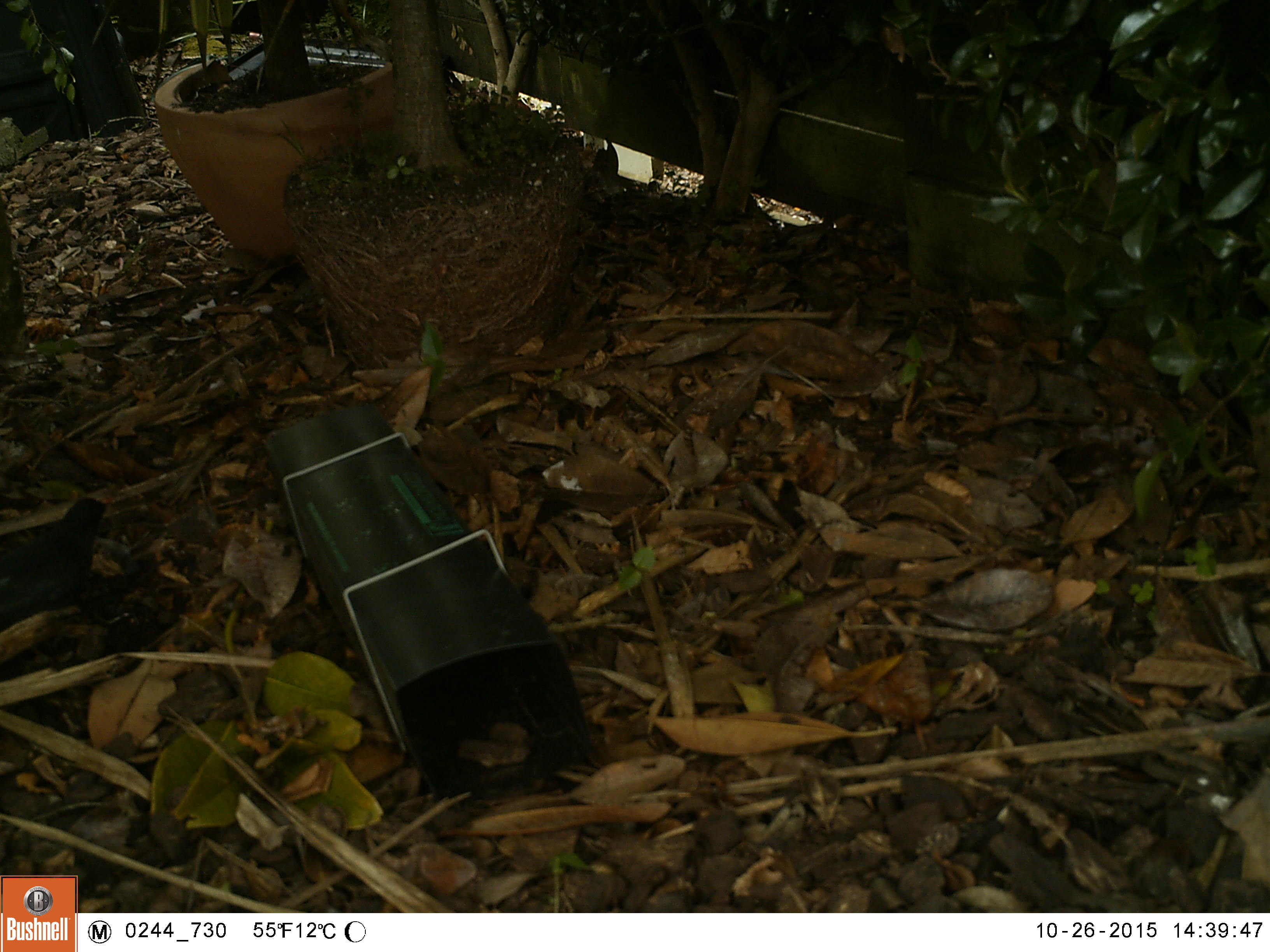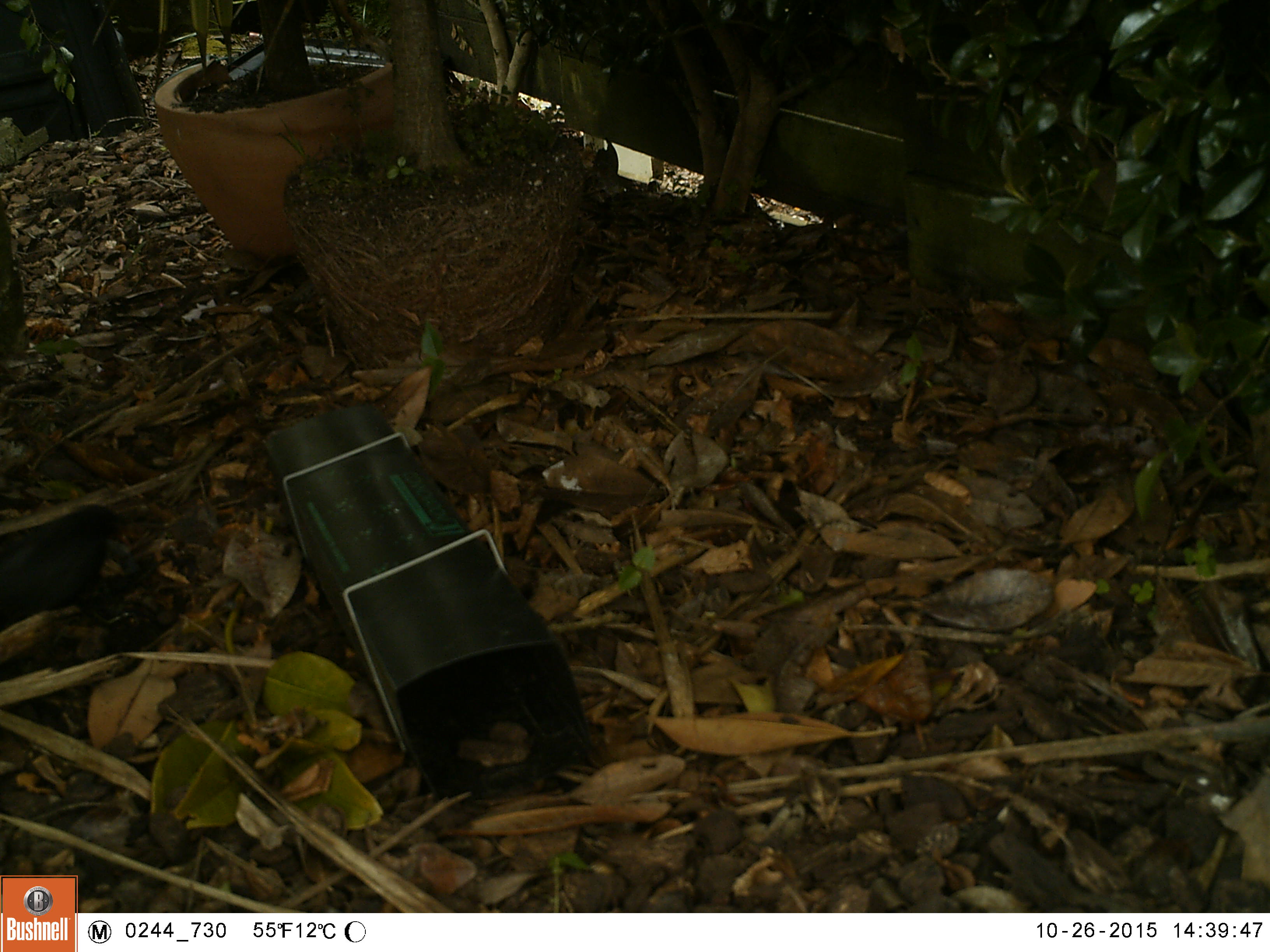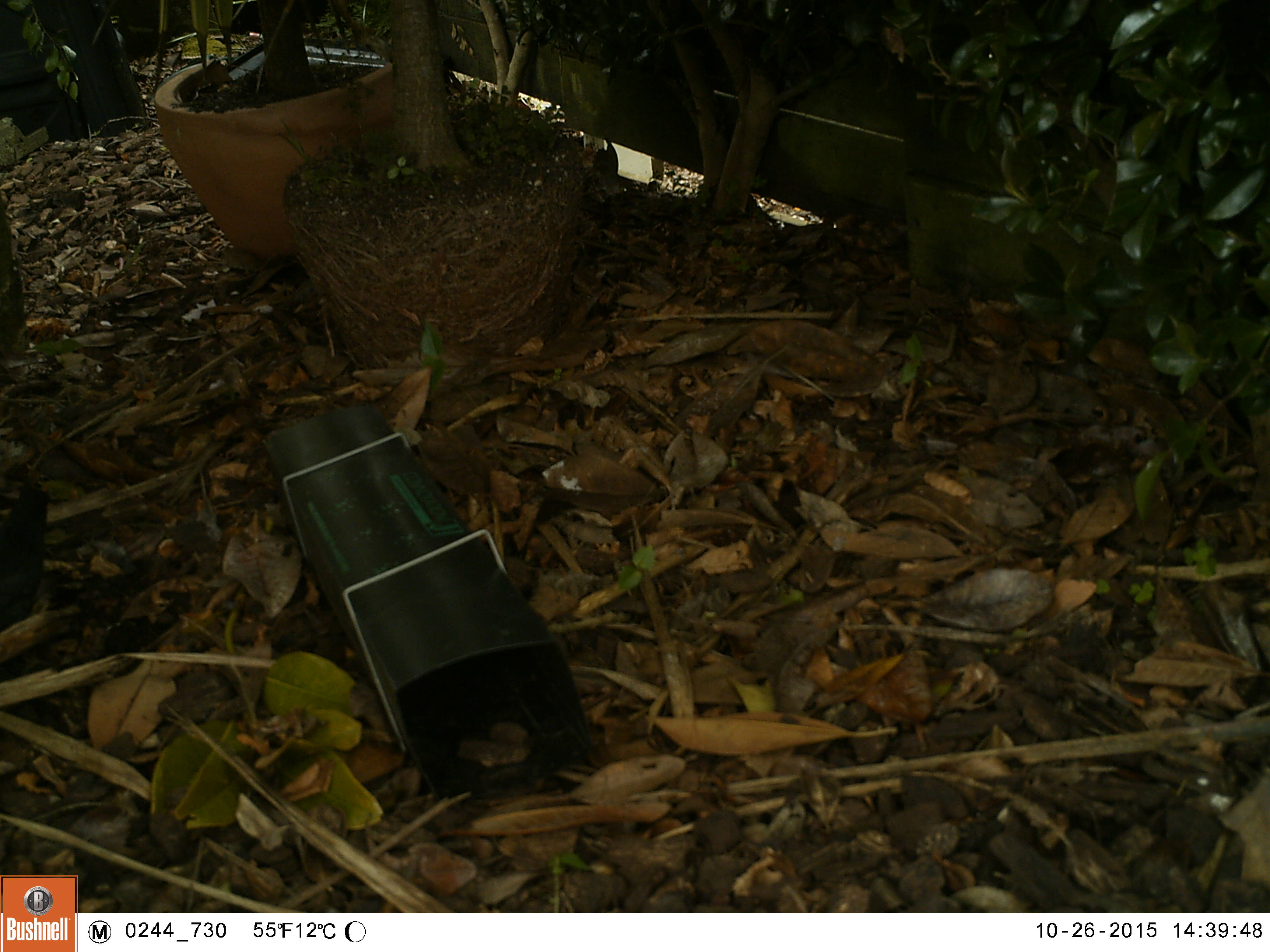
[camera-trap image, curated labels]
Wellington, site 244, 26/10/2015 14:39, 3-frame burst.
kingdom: Animalia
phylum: Chordata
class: Aves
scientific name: Aves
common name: bird